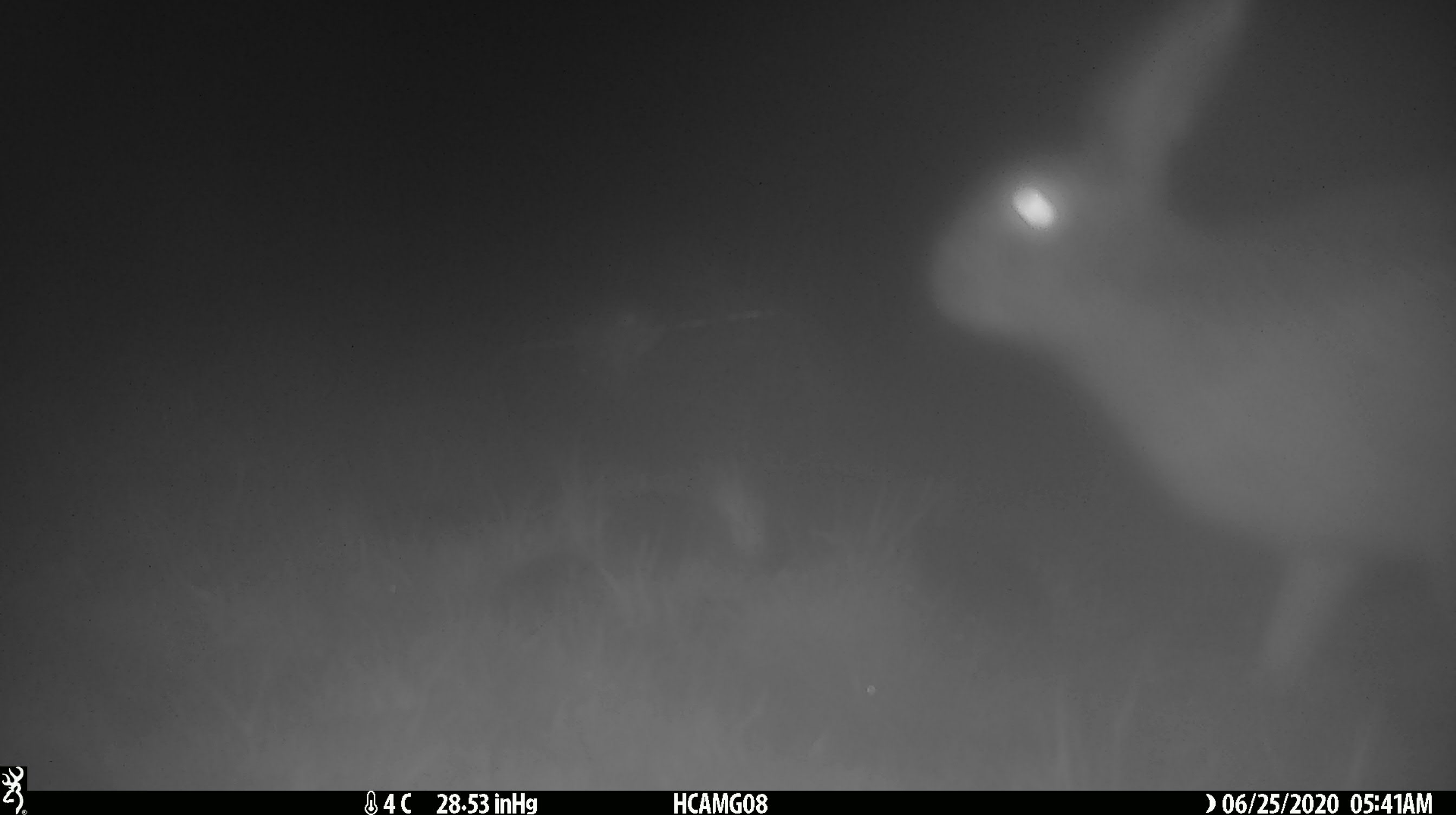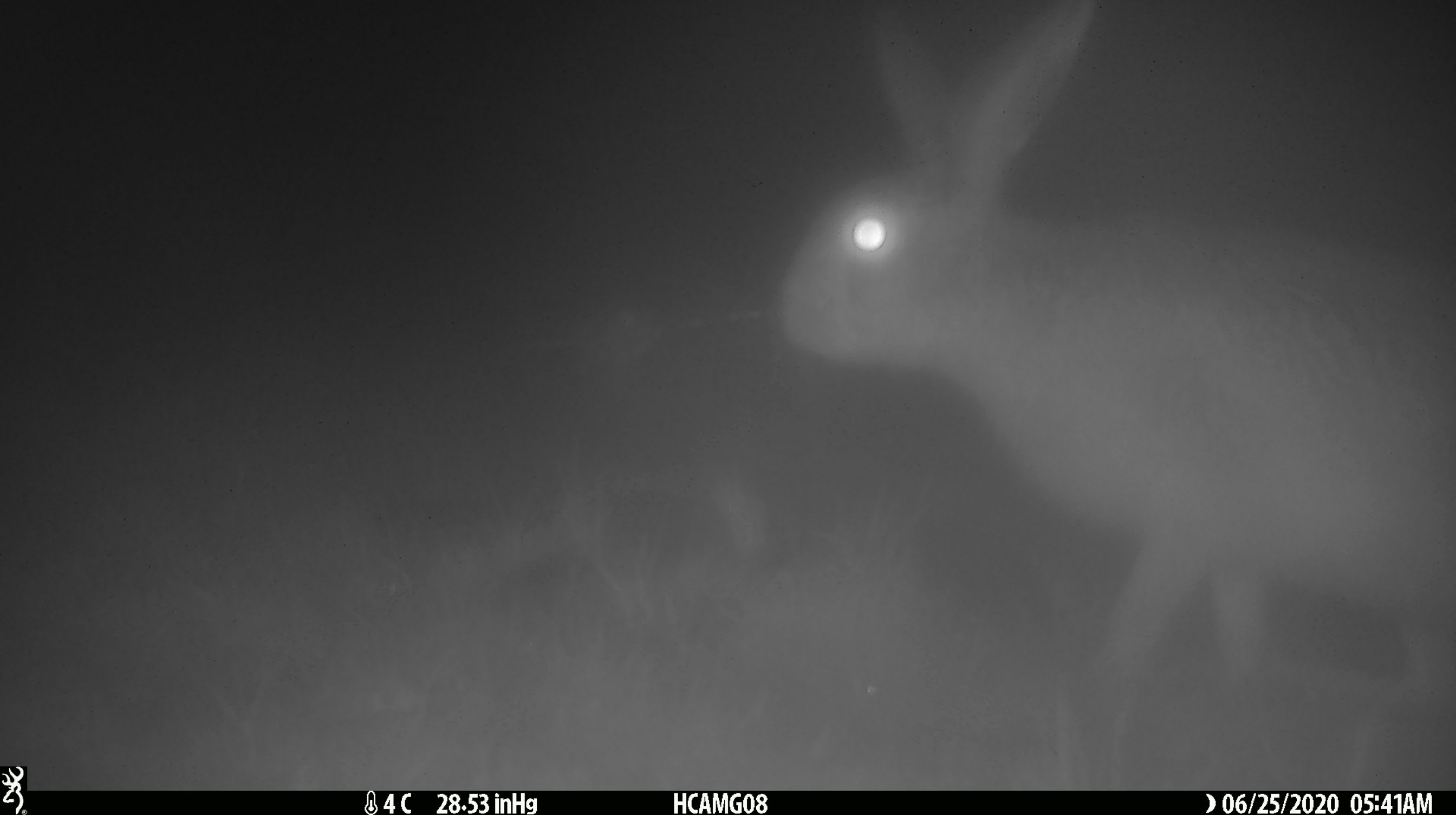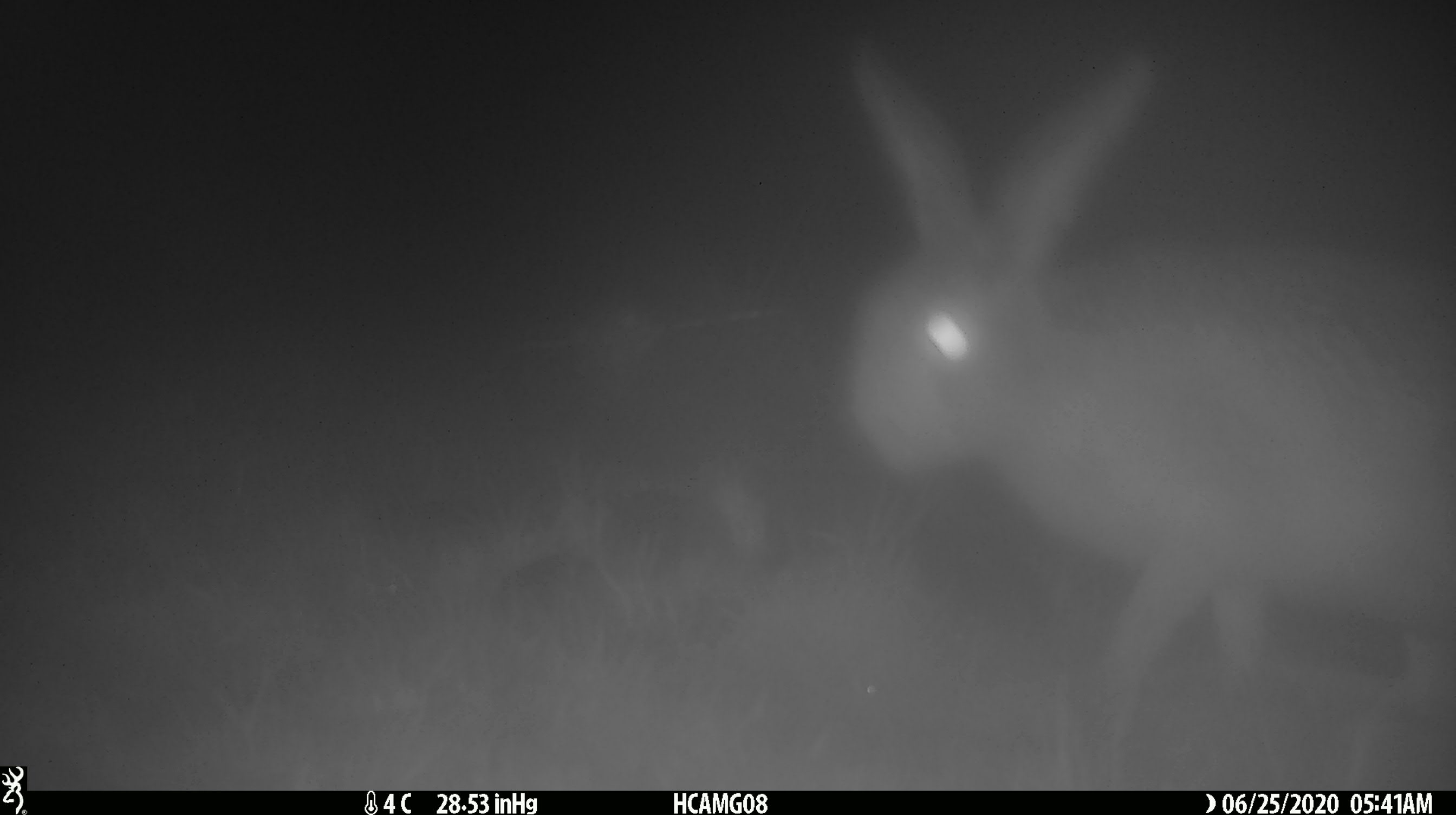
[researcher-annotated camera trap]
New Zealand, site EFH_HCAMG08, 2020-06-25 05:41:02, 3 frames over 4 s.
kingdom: Animalia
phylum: Chordata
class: Mammalia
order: Lagomorpha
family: Leporidae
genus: Lepus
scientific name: Lepus europaeus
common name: brown hare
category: hare